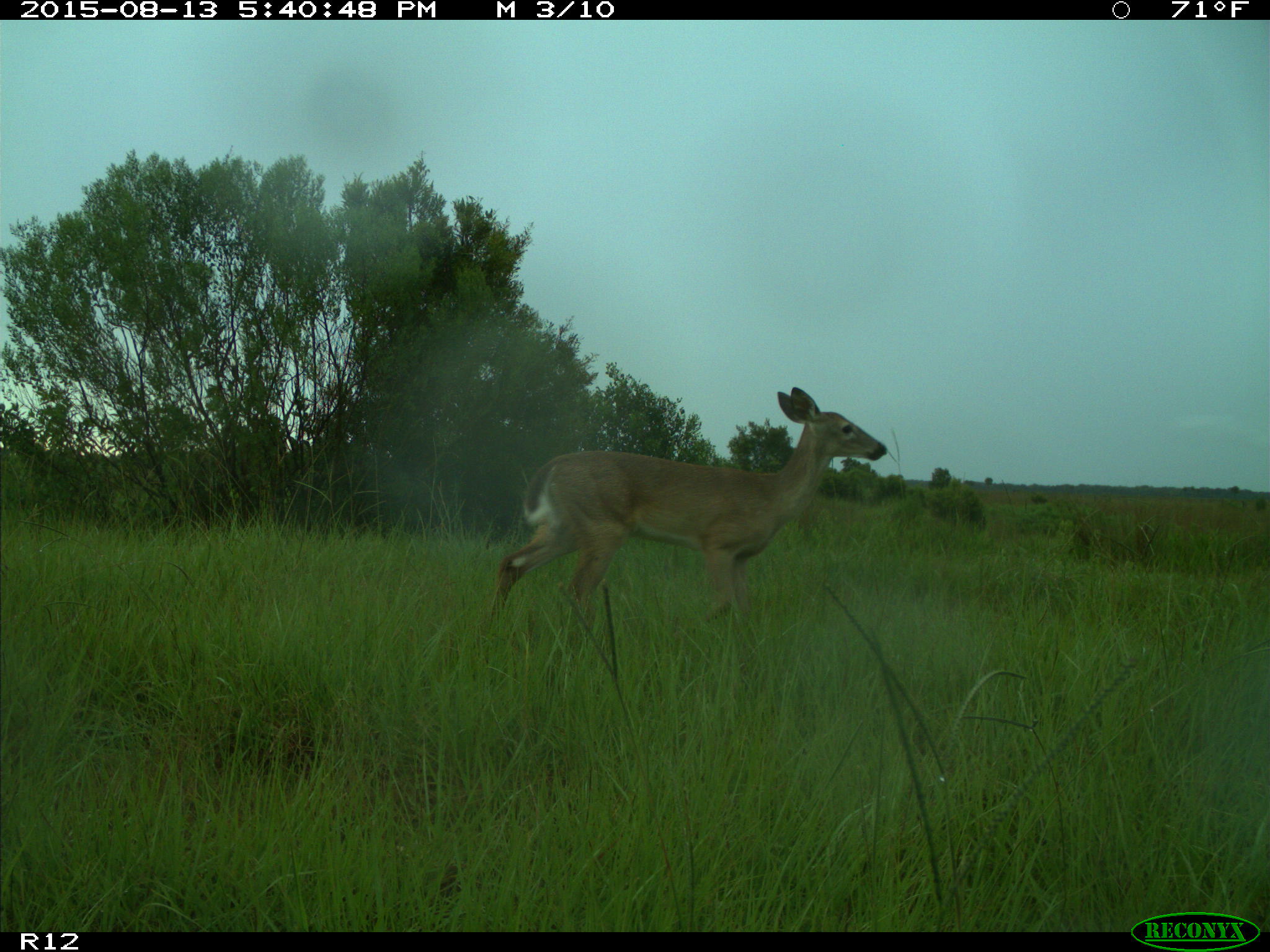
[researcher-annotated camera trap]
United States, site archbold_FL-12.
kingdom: Animalia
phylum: Chordata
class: Mammalia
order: Artiodactyla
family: Cervidae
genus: Odocoileus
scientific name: Odocoileus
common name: deer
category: unidentified deer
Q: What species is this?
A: Unidentified deer (deer) (Odocoileus).